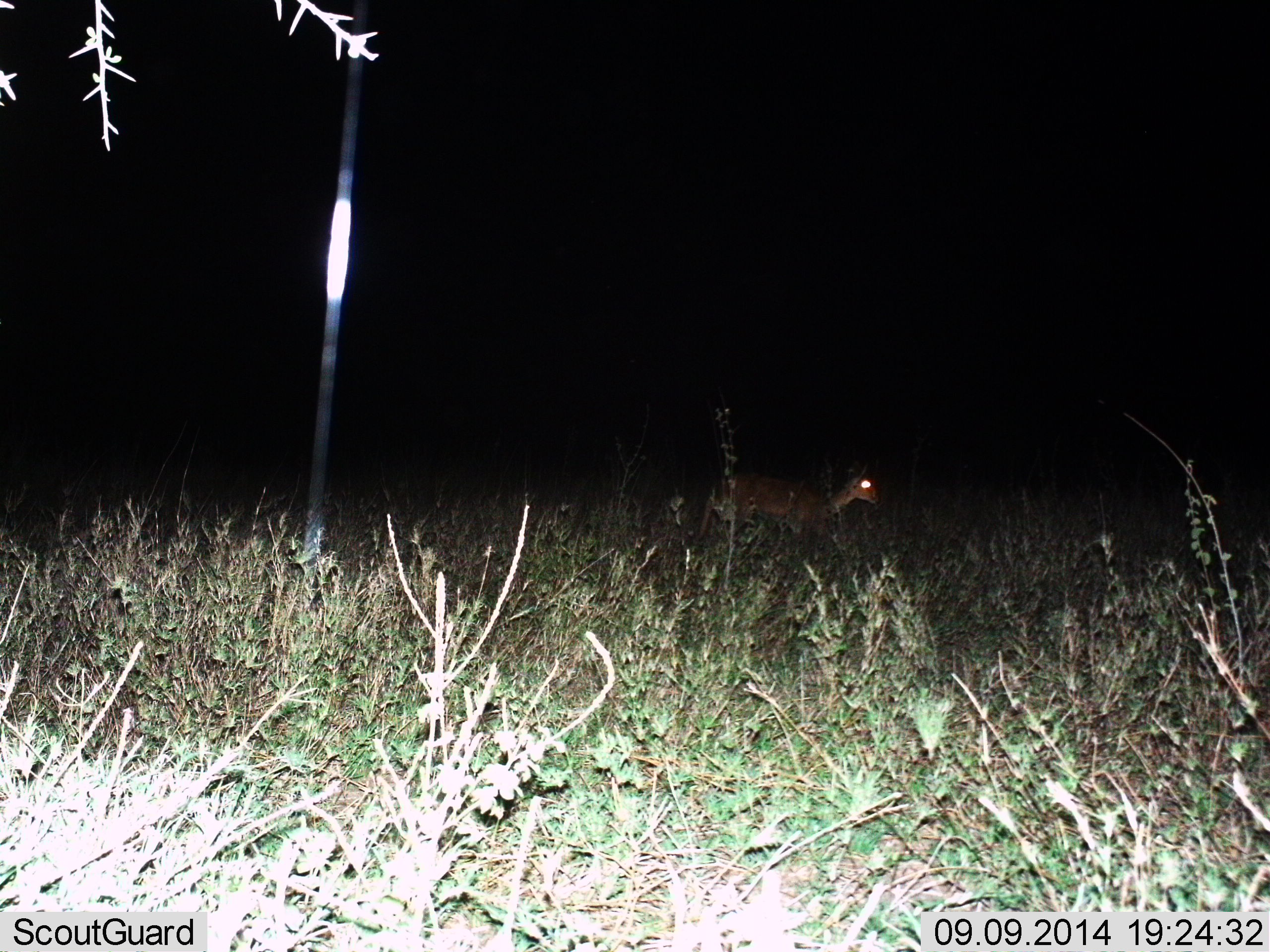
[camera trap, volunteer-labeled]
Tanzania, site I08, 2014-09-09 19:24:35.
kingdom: Animalia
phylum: Chordata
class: Mammalia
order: Artiodactyla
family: Bovidae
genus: Redunca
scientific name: Redunca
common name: reedbuck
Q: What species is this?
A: Reedbuck (Redunca).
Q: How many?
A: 1.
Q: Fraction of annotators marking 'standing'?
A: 33%.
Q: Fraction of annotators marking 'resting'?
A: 0%.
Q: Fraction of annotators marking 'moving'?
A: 67%.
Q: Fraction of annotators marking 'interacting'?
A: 0%.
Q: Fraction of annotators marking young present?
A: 0%.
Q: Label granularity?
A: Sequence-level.